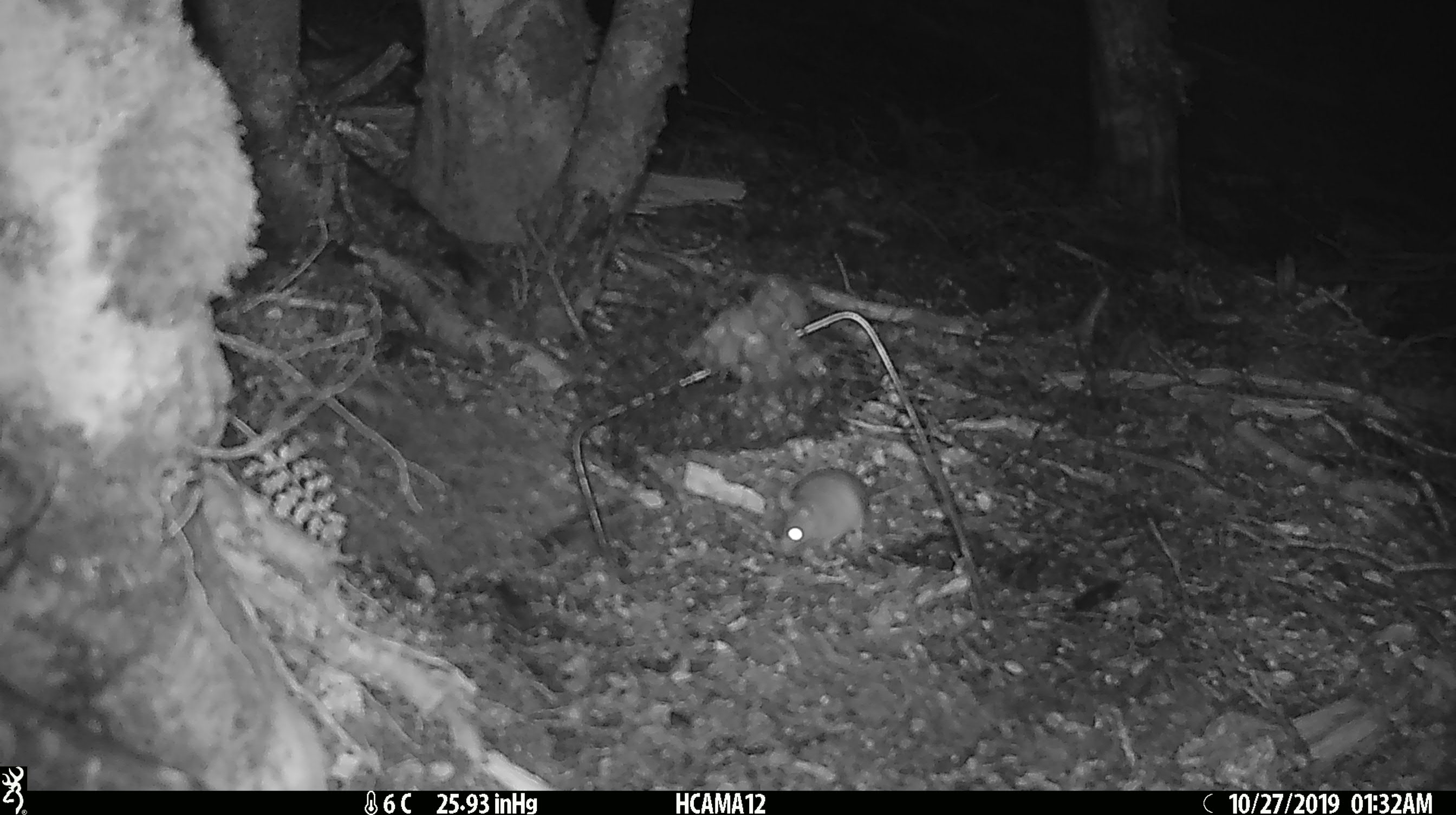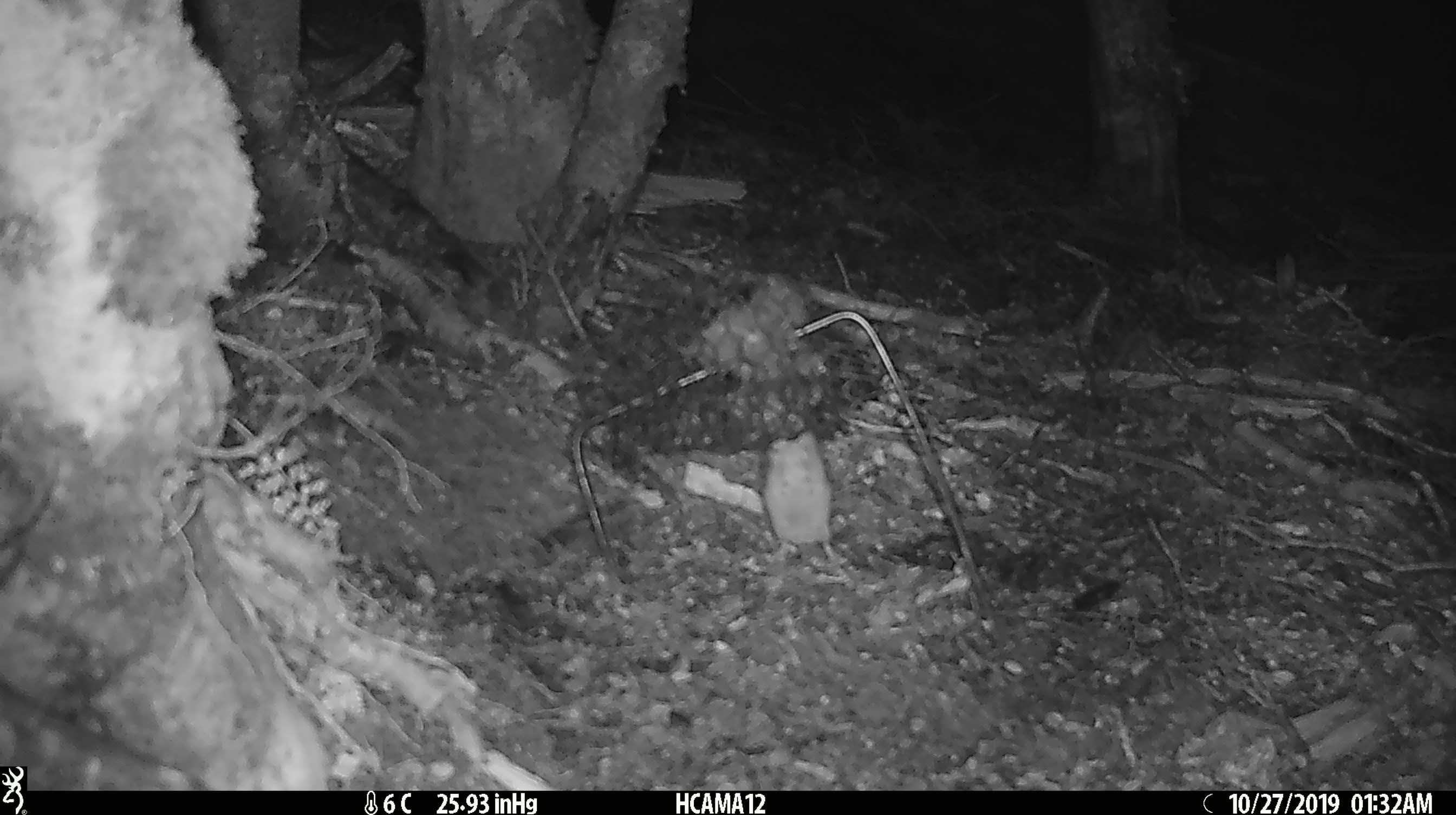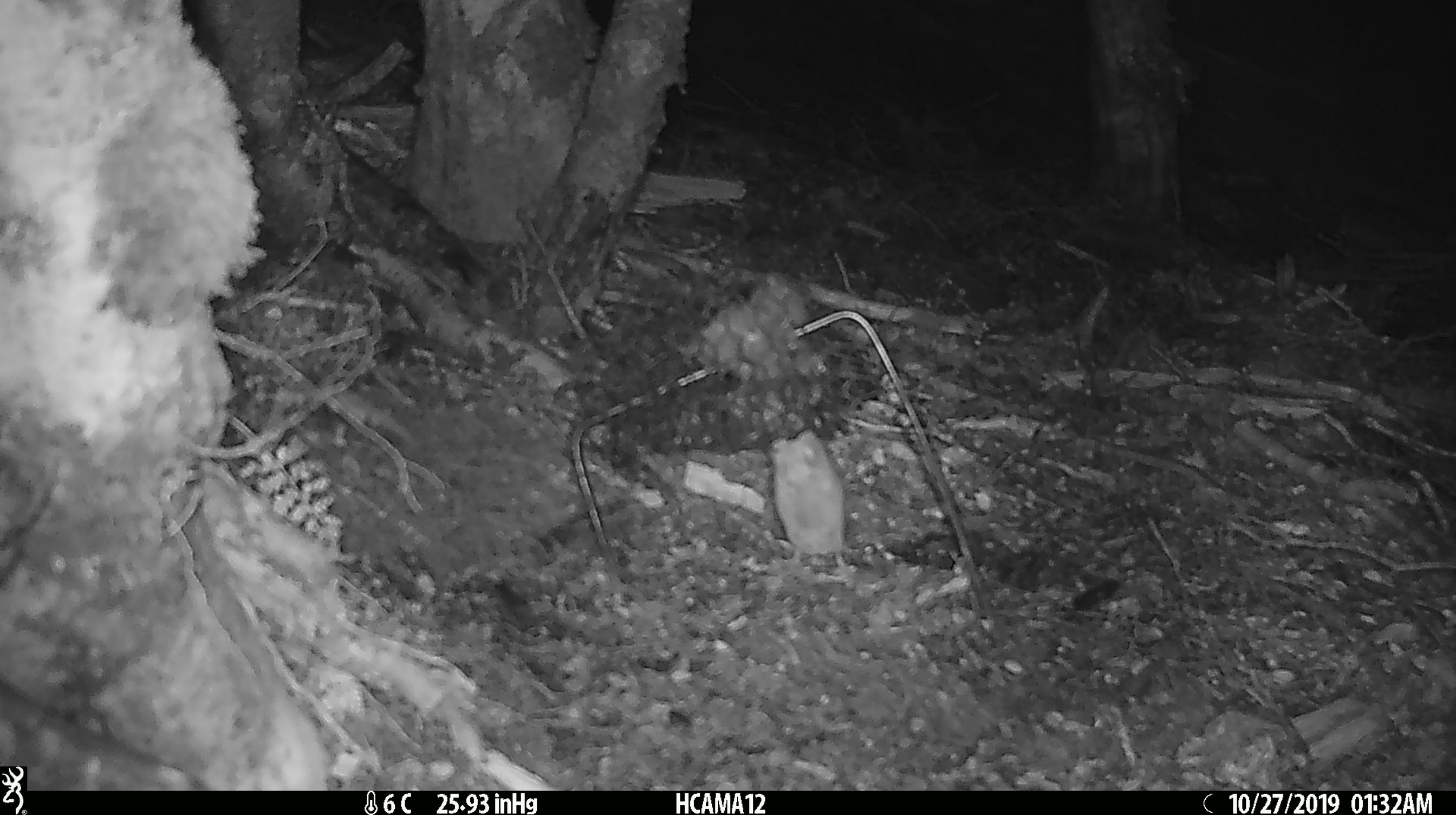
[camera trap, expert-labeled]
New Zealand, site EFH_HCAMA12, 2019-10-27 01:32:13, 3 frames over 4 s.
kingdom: Animalia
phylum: Chordata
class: Mammalia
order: Rodentia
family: Muridae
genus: Mus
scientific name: Mus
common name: mouse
Mouse (Mus).